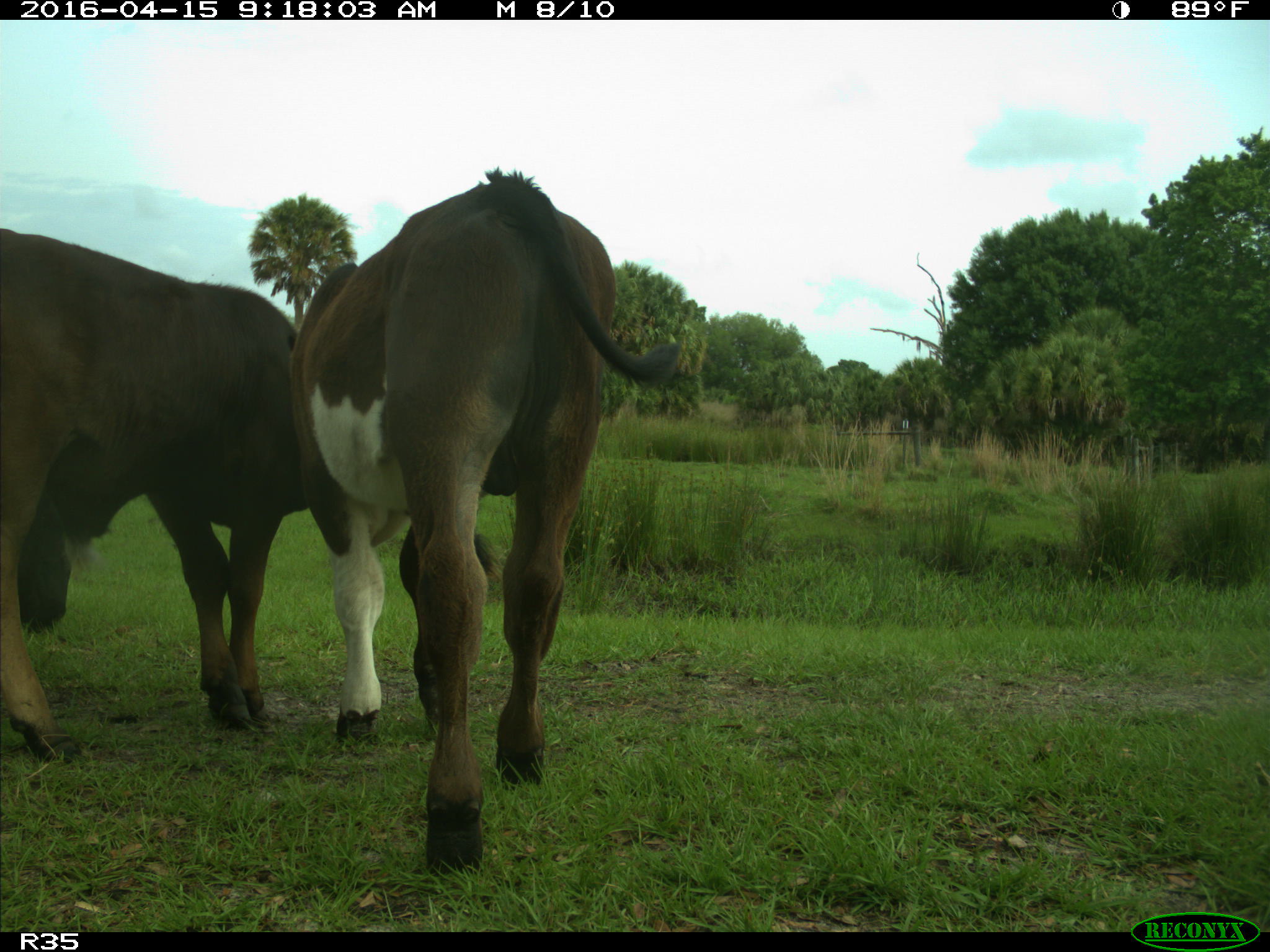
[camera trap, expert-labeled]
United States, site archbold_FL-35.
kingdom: Animalia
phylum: Chordata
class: Mammalia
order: Artiodactyla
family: Bovidae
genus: Bos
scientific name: Bos taurus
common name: domestic cow